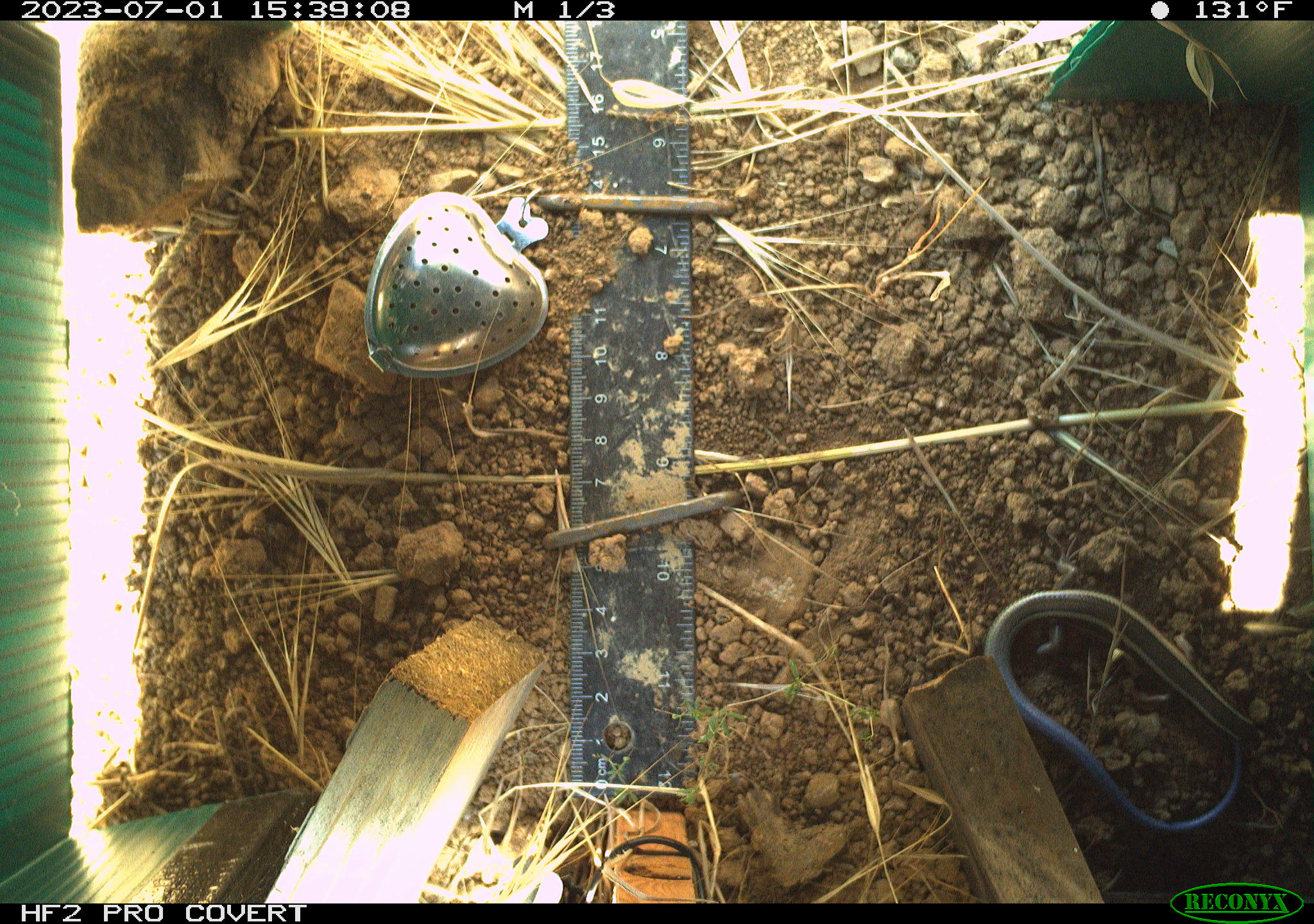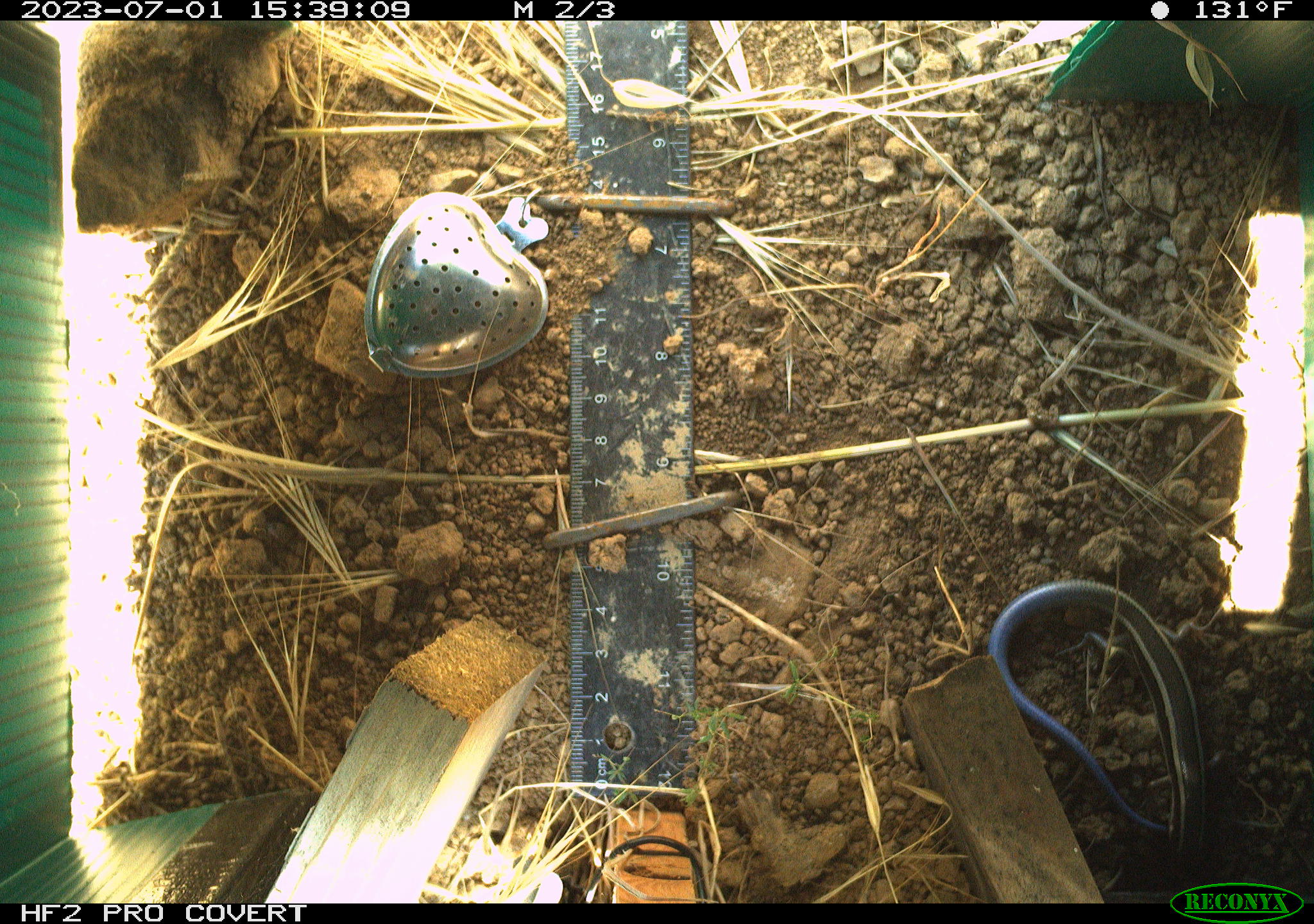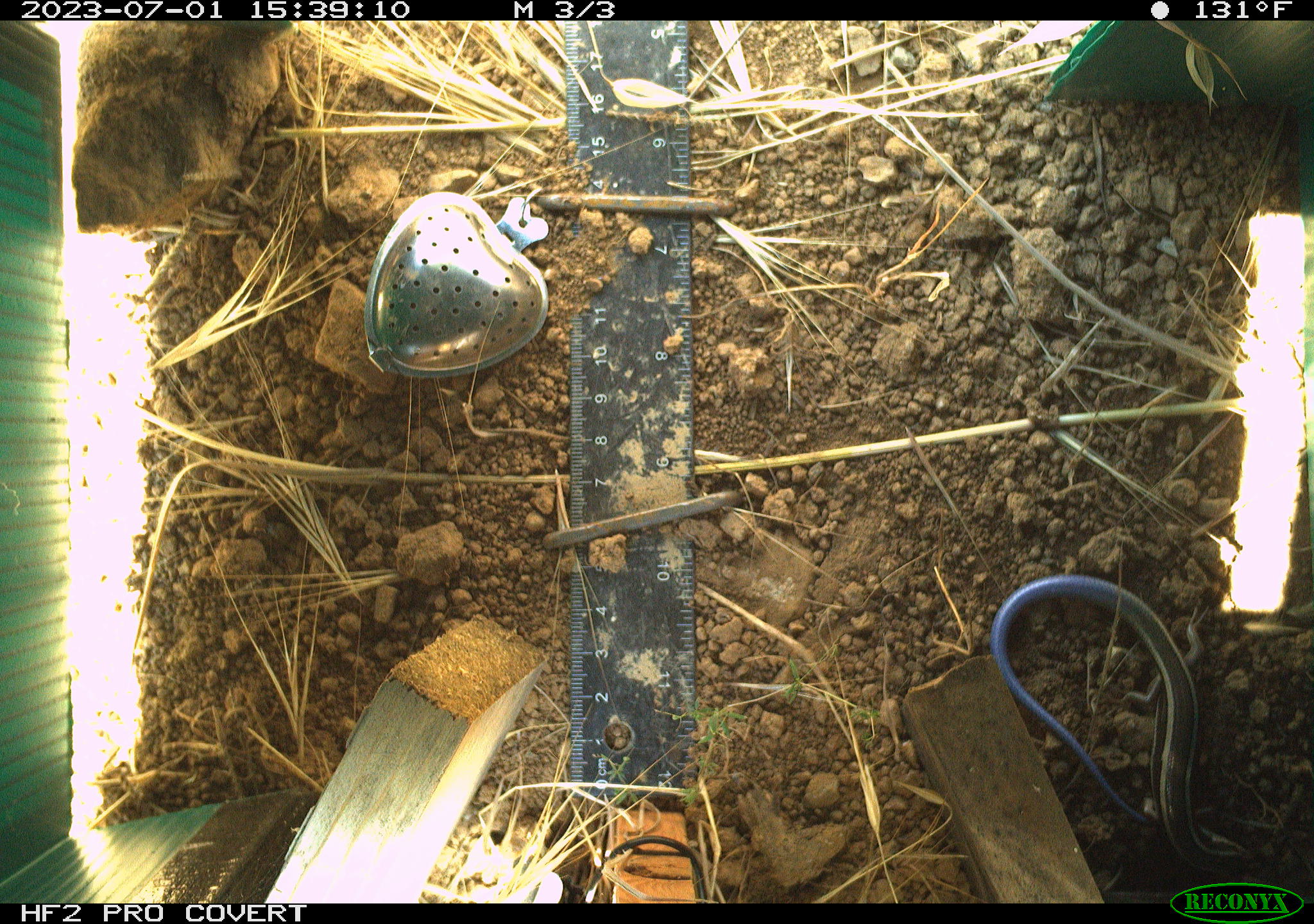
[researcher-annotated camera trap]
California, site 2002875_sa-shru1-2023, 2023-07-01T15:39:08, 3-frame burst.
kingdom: Animalia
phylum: Chordata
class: Reptilia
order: Squamata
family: Scincidae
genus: Plestiodon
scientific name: Plestiodon skiltonianus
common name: western skink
Western skink (Plestiodon skiltonianus).